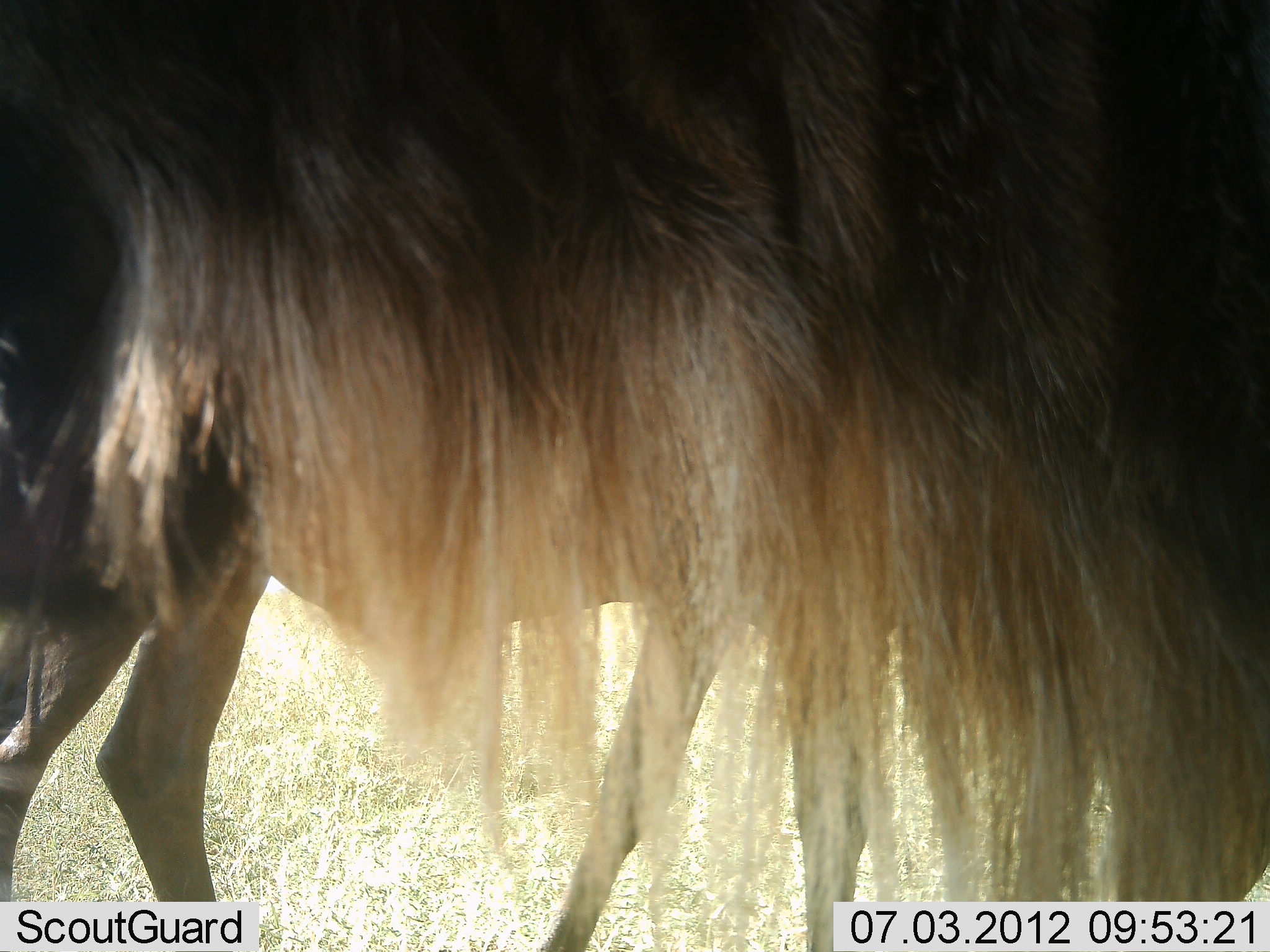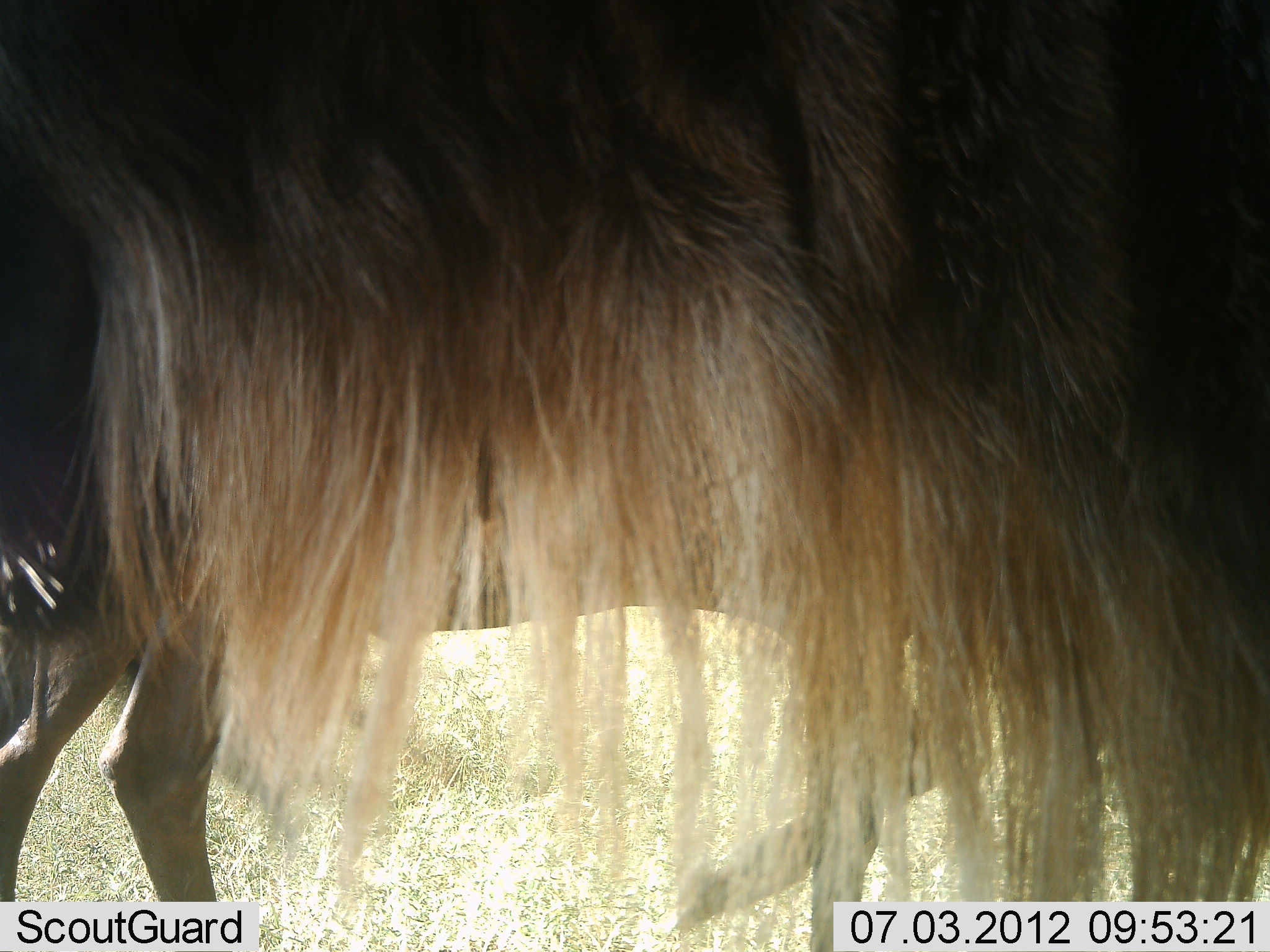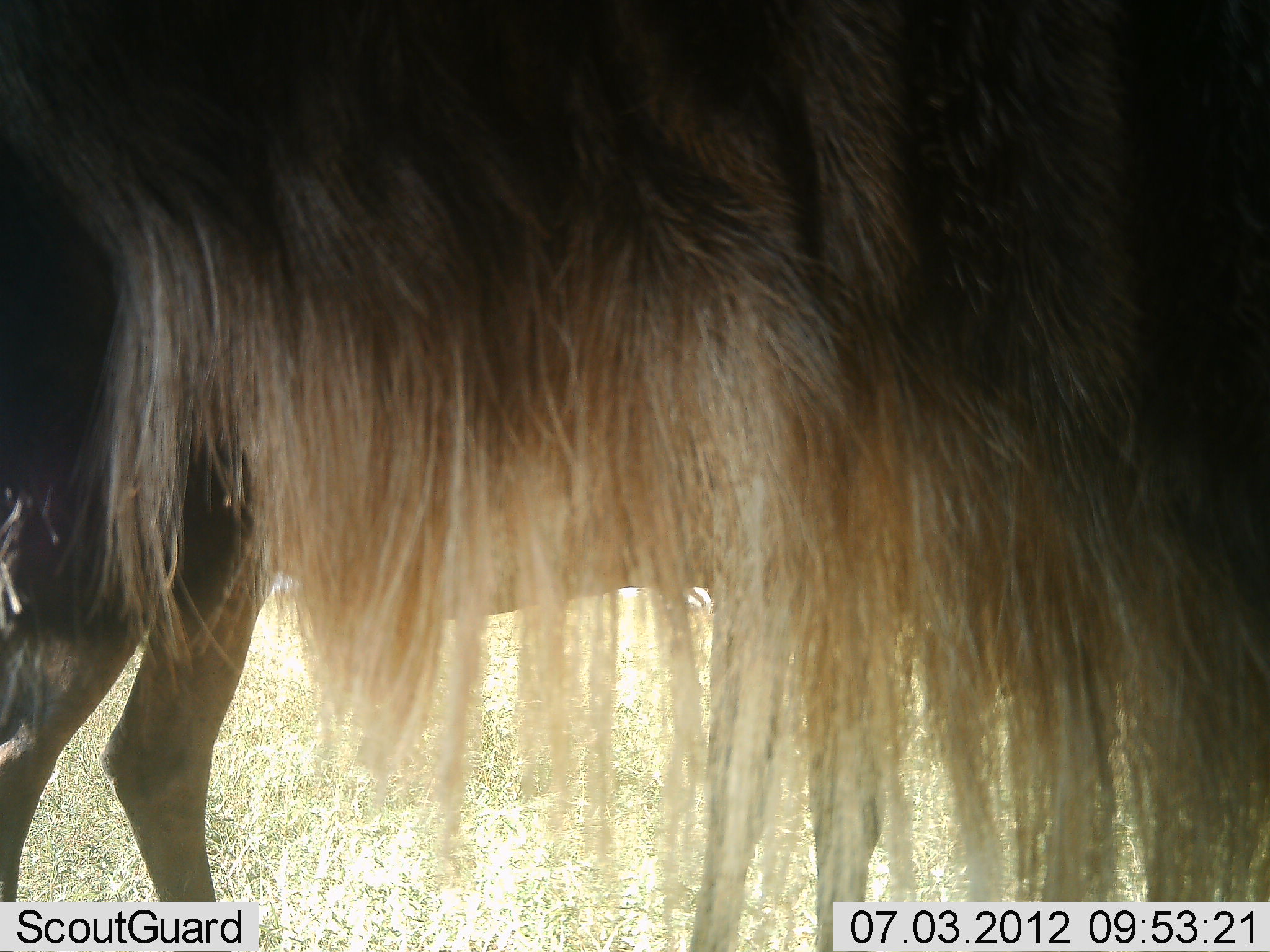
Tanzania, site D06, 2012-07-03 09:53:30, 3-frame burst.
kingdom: Animalia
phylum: Chordata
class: Mammalia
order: Artiodactyla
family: Bovidae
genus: Connochaetes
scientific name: Connochaetes taurinus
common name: blue wildebeest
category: wildebeest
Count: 2.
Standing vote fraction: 100%.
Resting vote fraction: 0%.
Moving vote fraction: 0%.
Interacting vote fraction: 0%.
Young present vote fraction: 0%.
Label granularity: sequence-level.